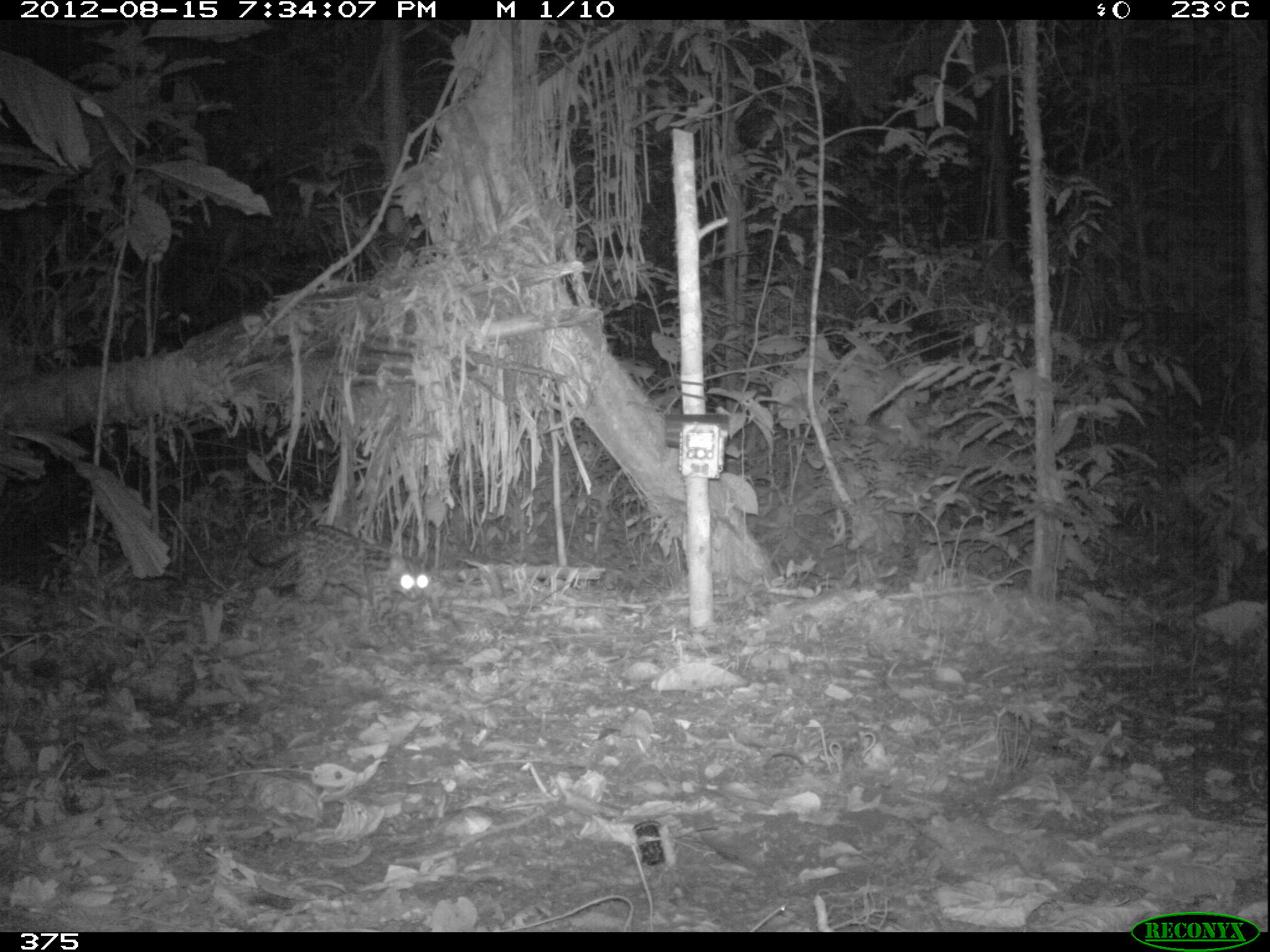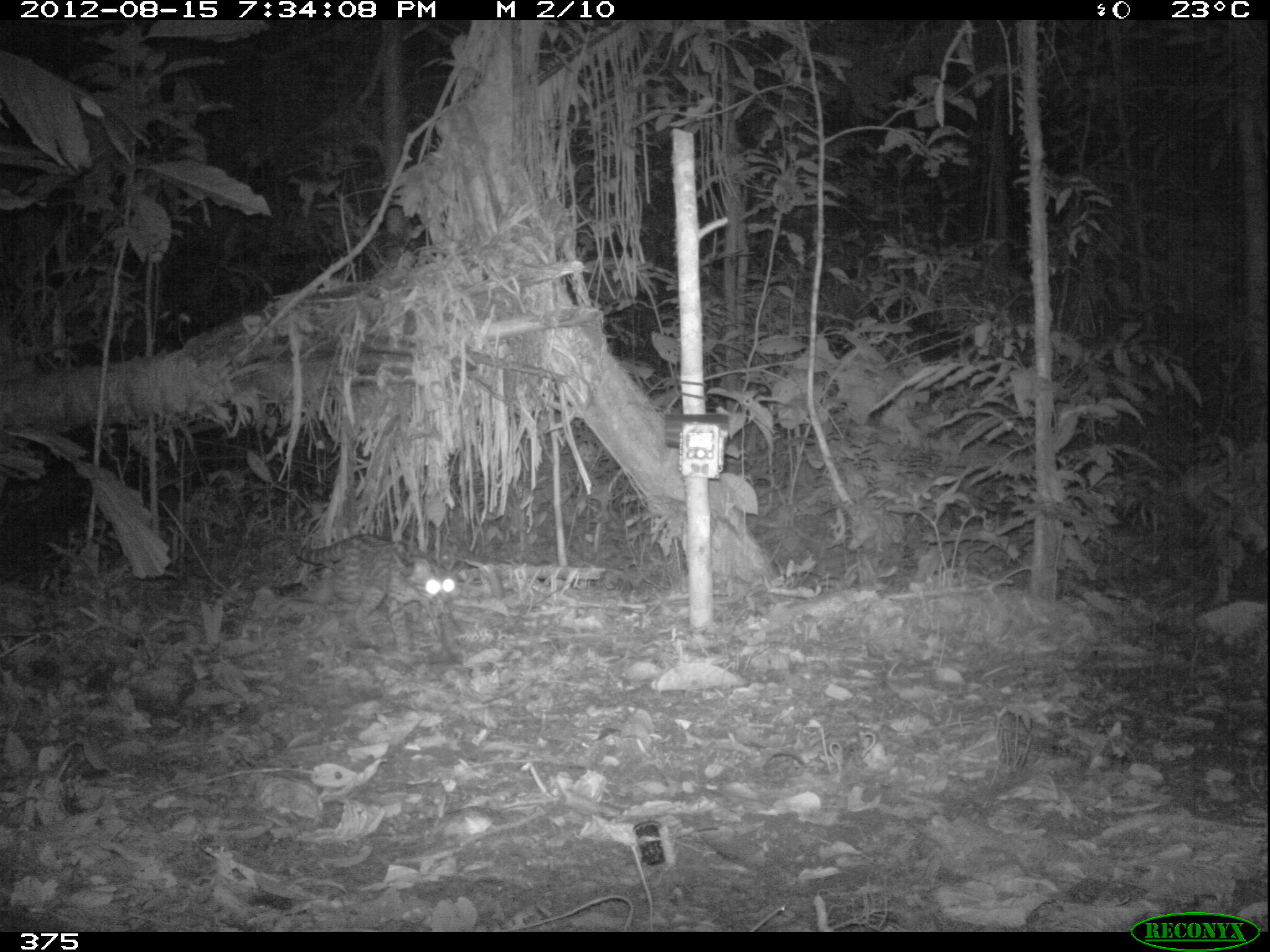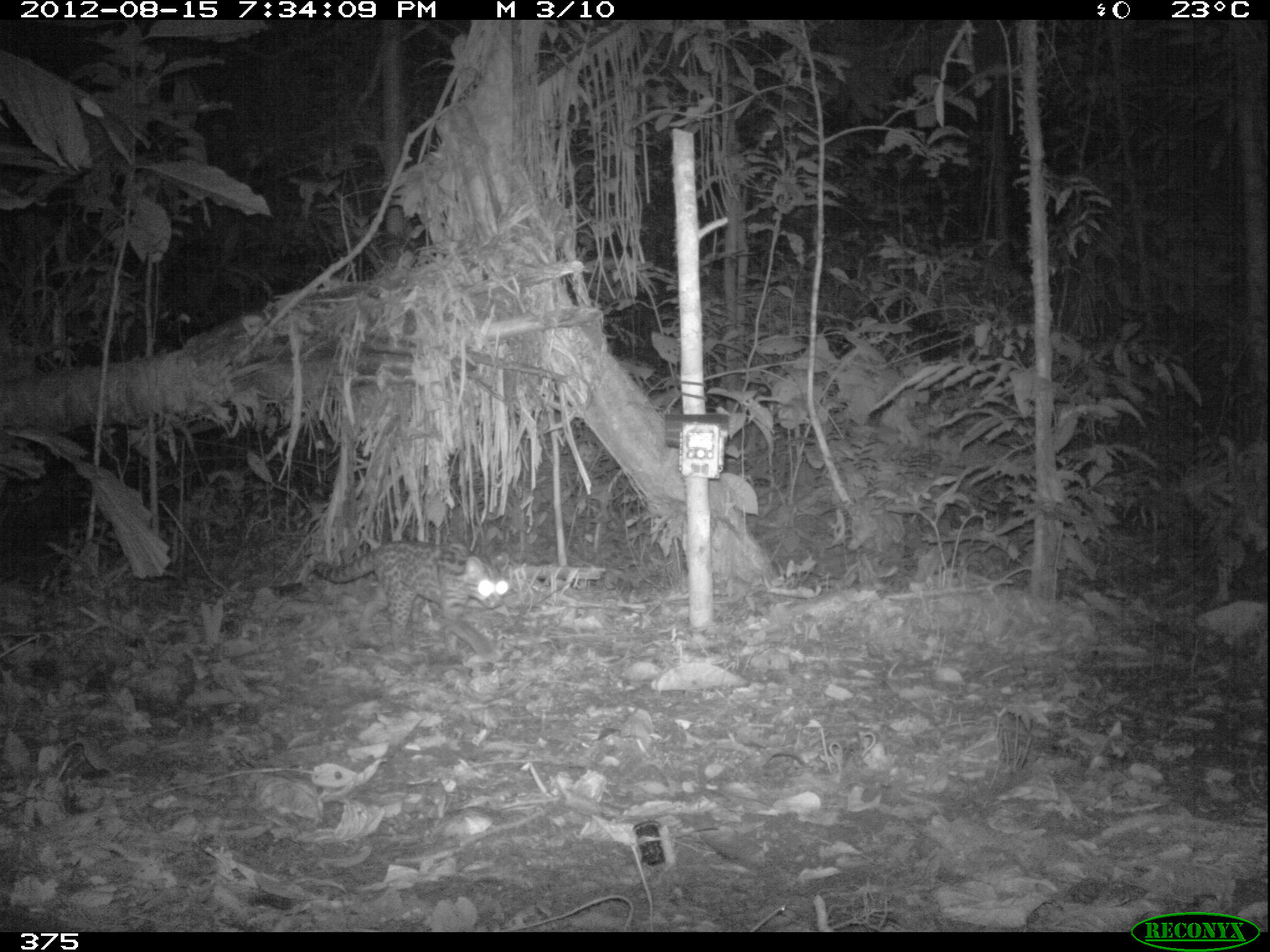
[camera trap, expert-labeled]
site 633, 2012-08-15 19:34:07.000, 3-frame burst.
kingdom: Animalia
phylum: Chordata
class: Mammalia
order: Carnivora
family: Felidae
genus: Leopardus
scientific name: Leopardus wiedii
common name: margay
Leopardus wiedii (margay).